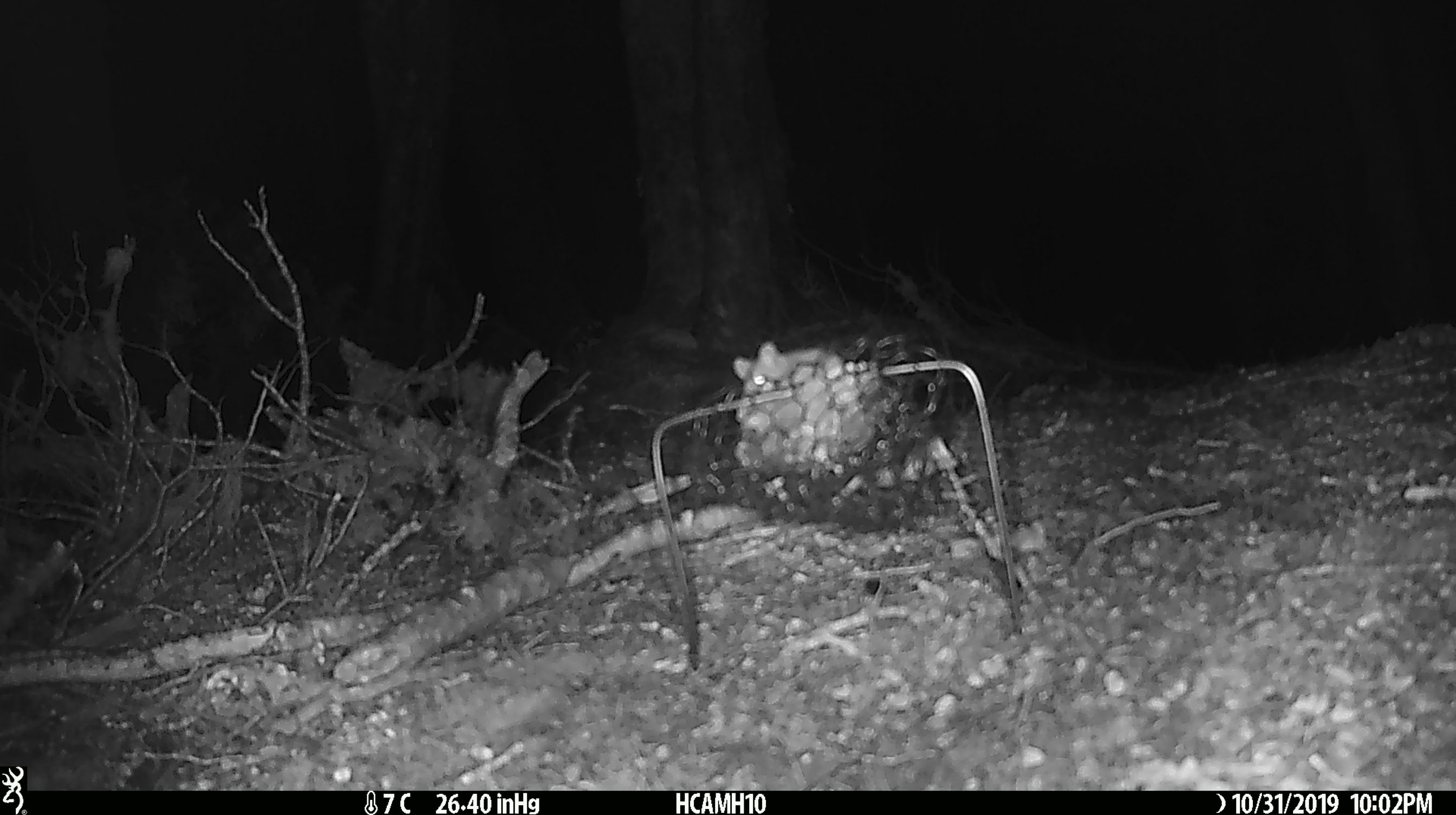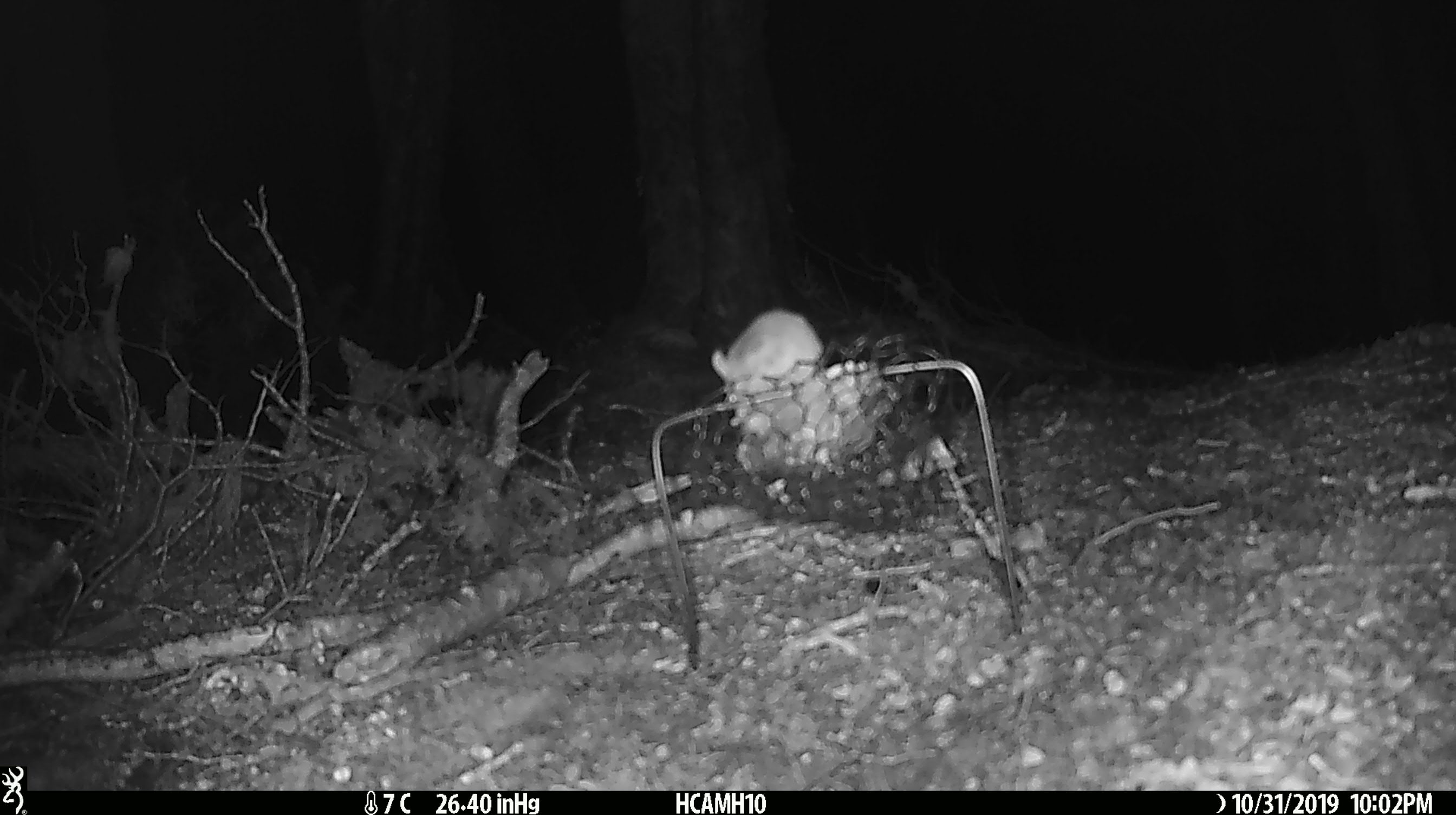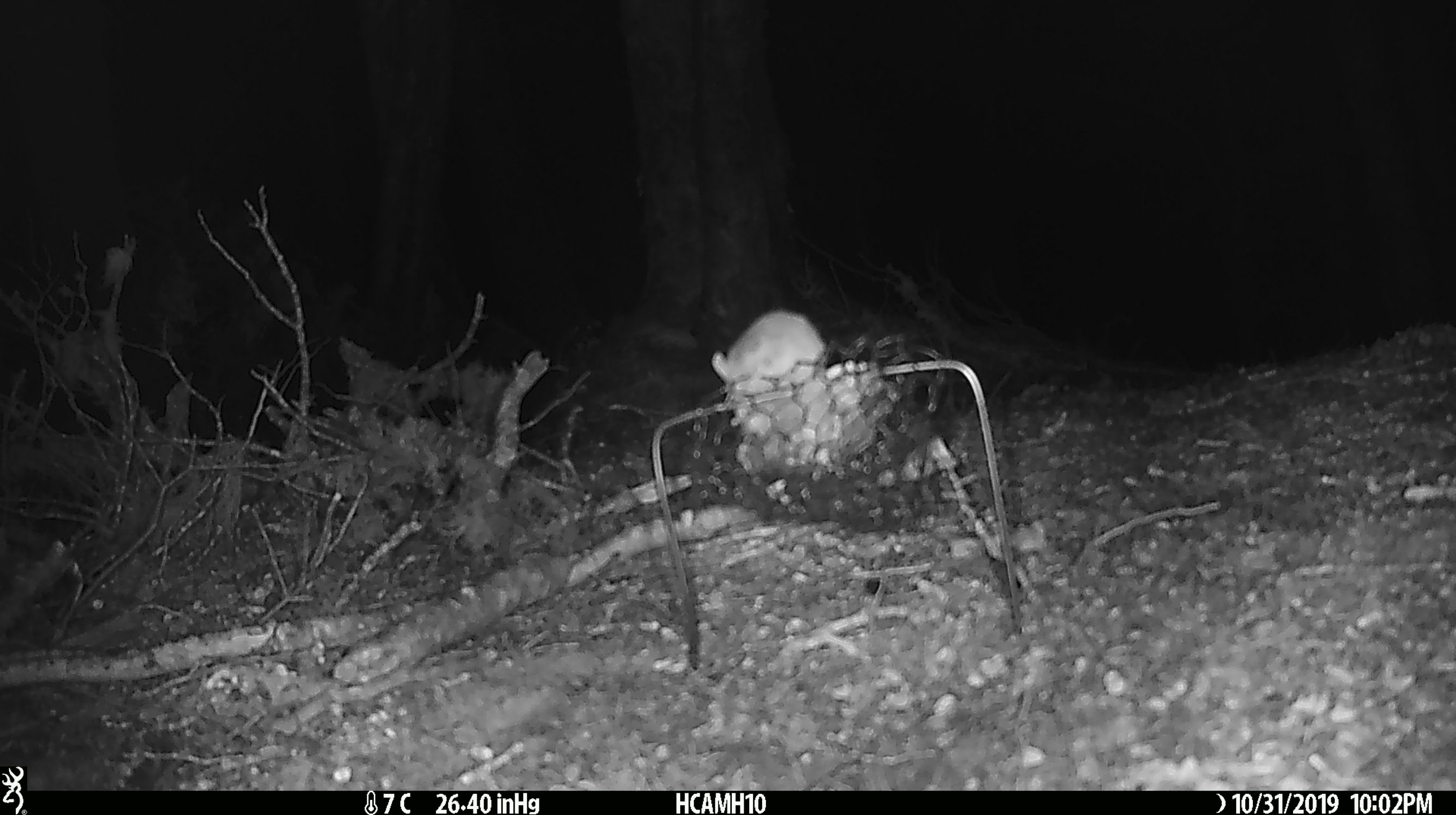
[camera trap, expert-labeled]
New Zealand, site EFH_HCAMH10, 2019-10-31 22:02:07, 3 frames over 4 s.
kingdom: Animalia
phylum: Chordata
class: Mammalia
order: Rodentia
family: Muridae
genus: Mus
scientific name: Mus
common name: mouse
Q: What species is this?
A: Mouse (Mus).